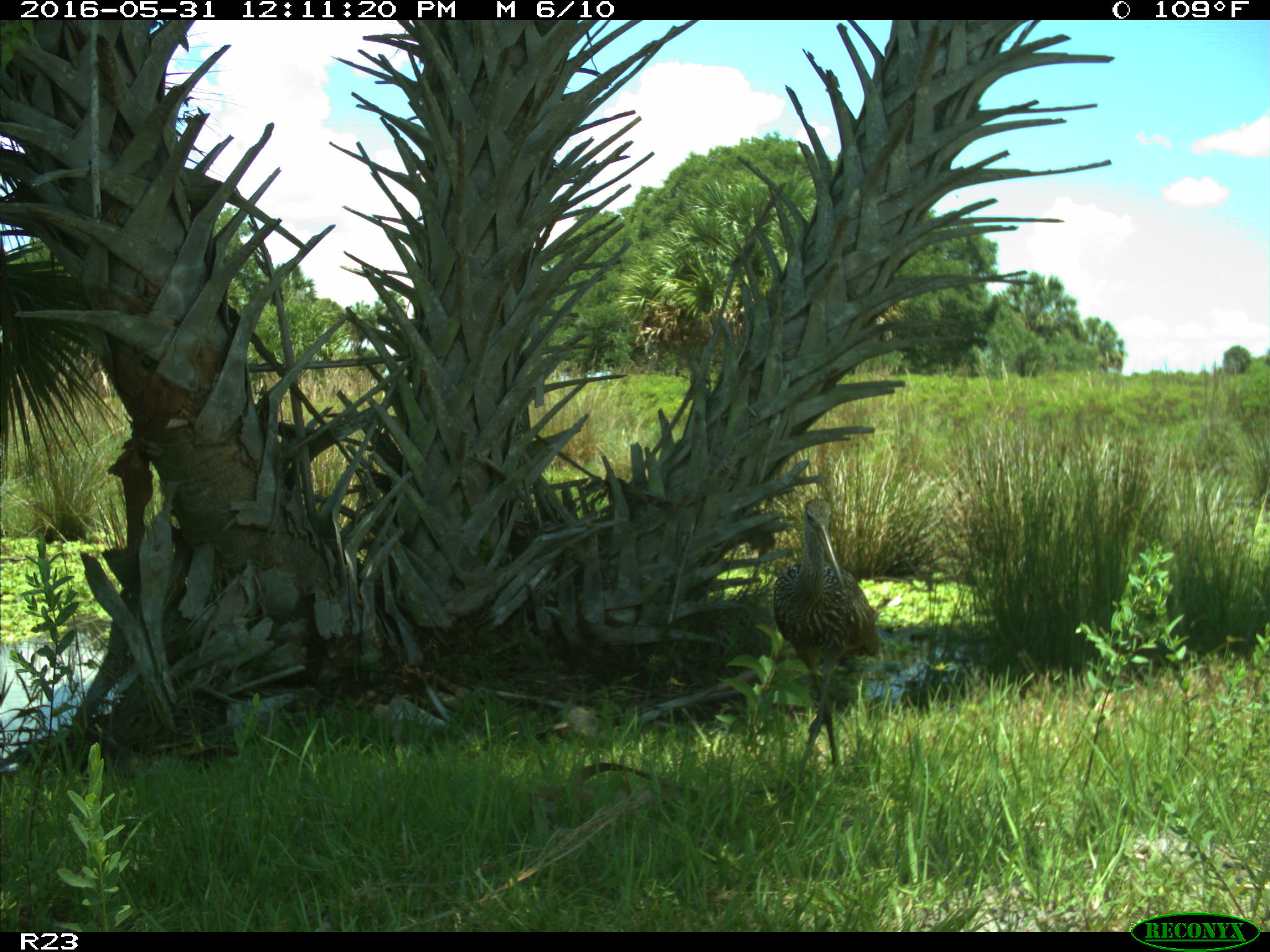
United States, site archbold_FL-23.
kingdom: Animalia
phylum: Chordata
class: Aves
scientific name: Aves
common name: birds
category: unidentified bird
Unidentified bird (birds) (Aves).